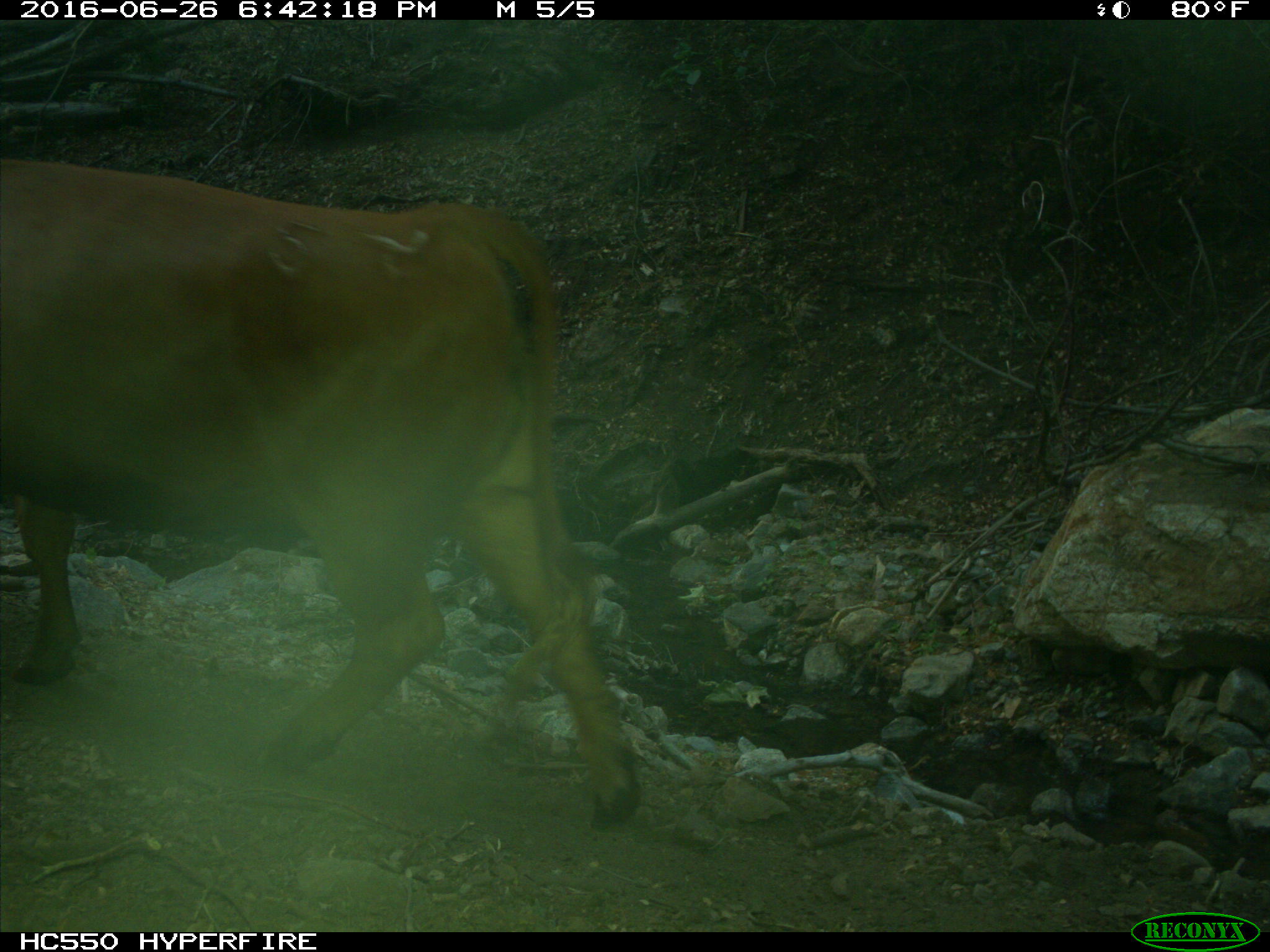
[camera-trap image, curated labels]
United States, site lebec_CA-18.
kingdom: Animalia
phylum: Chordata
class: Mammalia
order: Artiodactyla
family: Bovidae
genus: Bos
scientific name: Bos taurus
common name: domestic cow